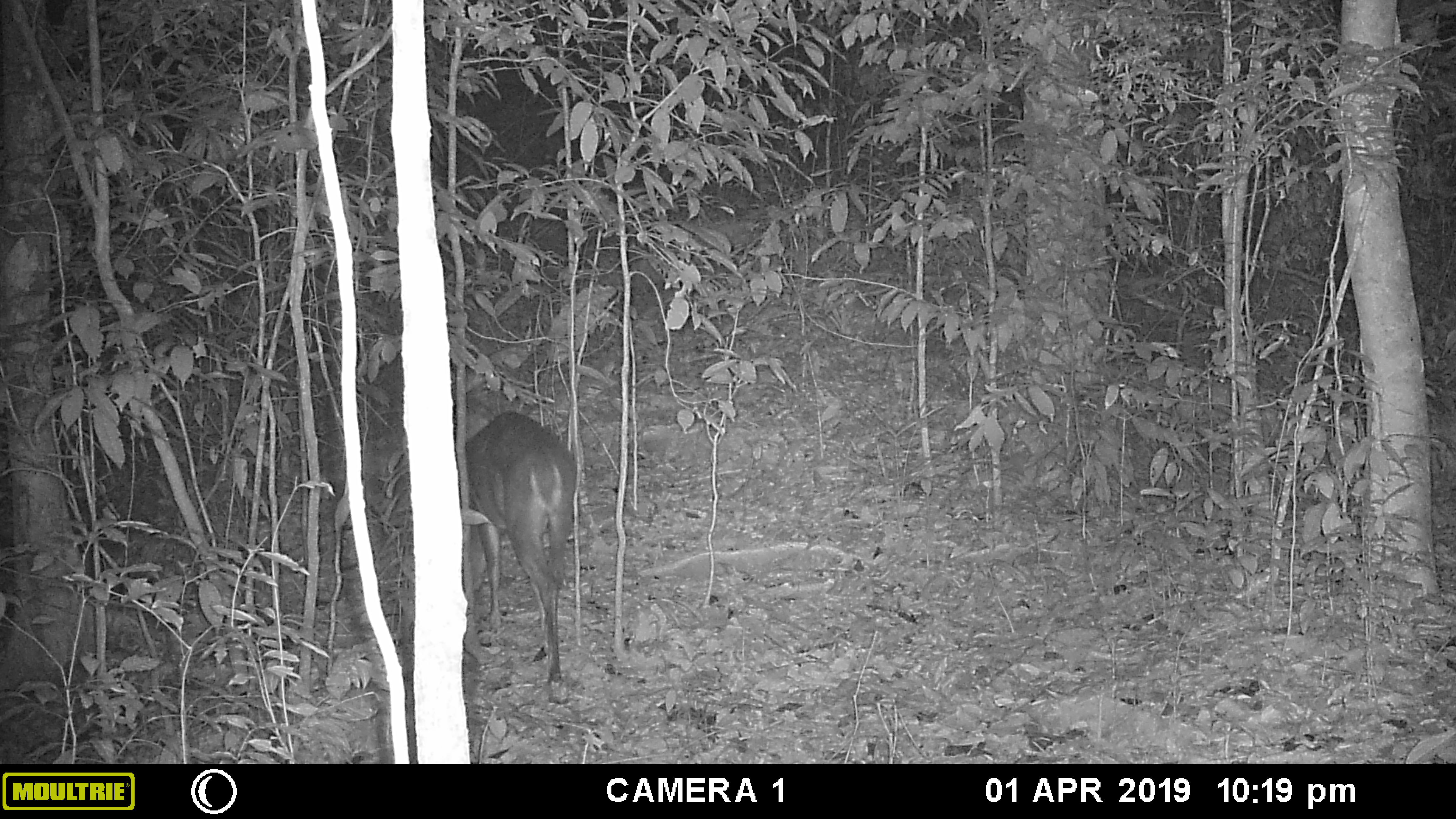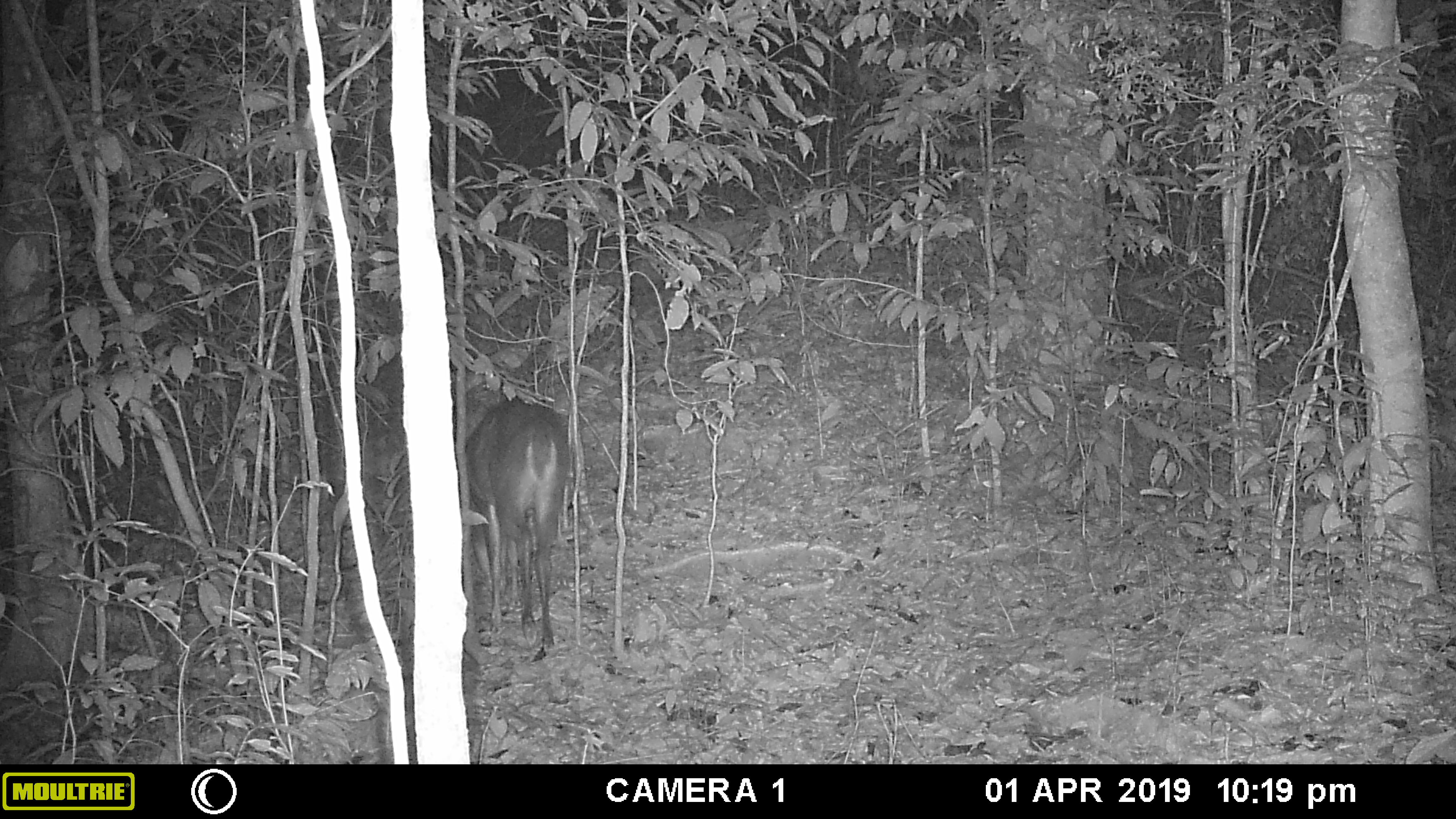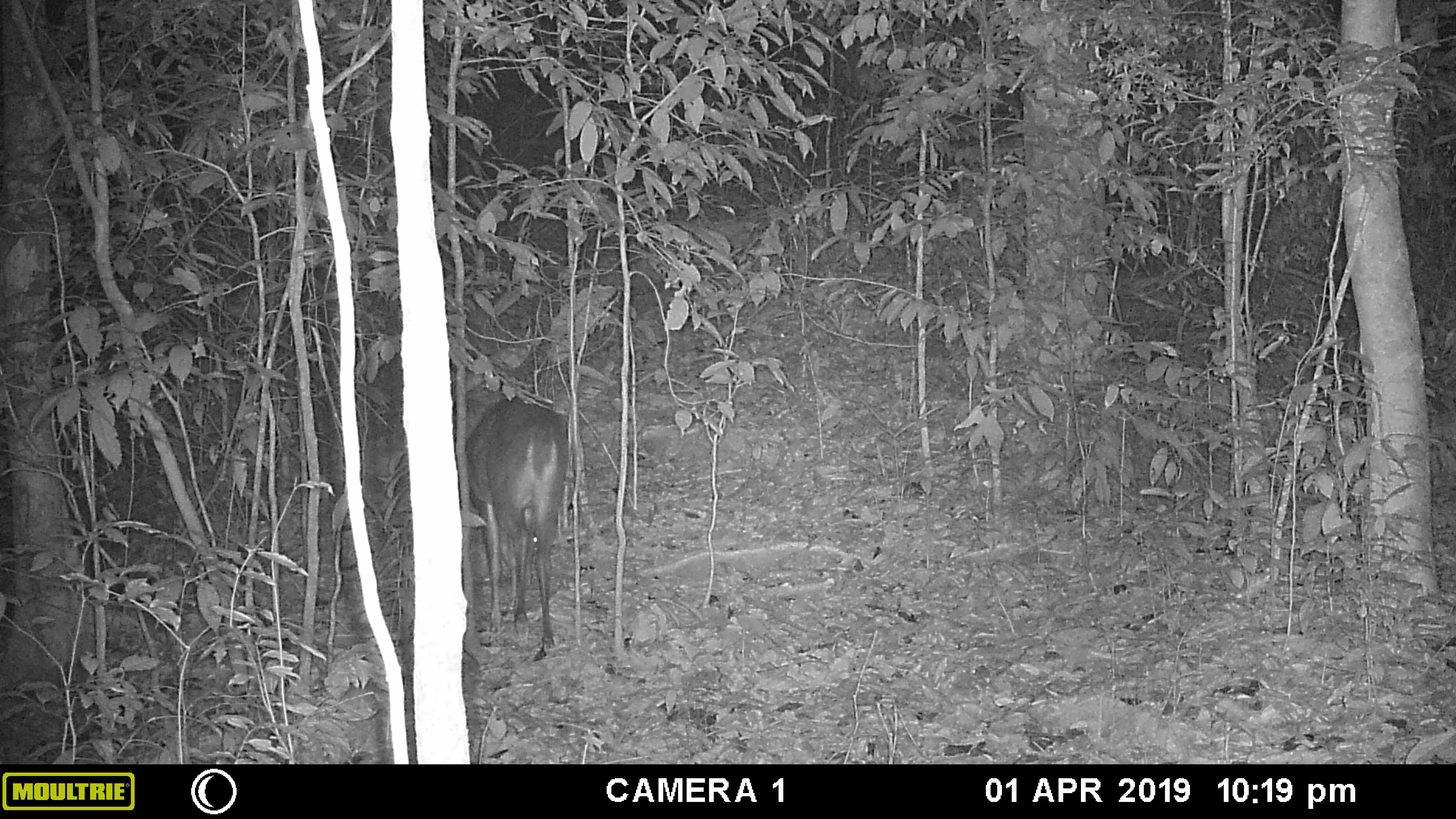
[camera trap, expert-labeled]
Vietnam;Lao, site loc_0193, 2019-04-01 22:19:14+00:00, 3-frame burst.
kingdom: Animalia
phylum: Chordata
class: Mammalia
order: Artiodactyla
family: Cervidae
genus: Muntiacus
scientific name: Muntiacus vuquangensis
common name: large-antlered muntjac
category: large antlered muntjac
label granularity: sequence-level